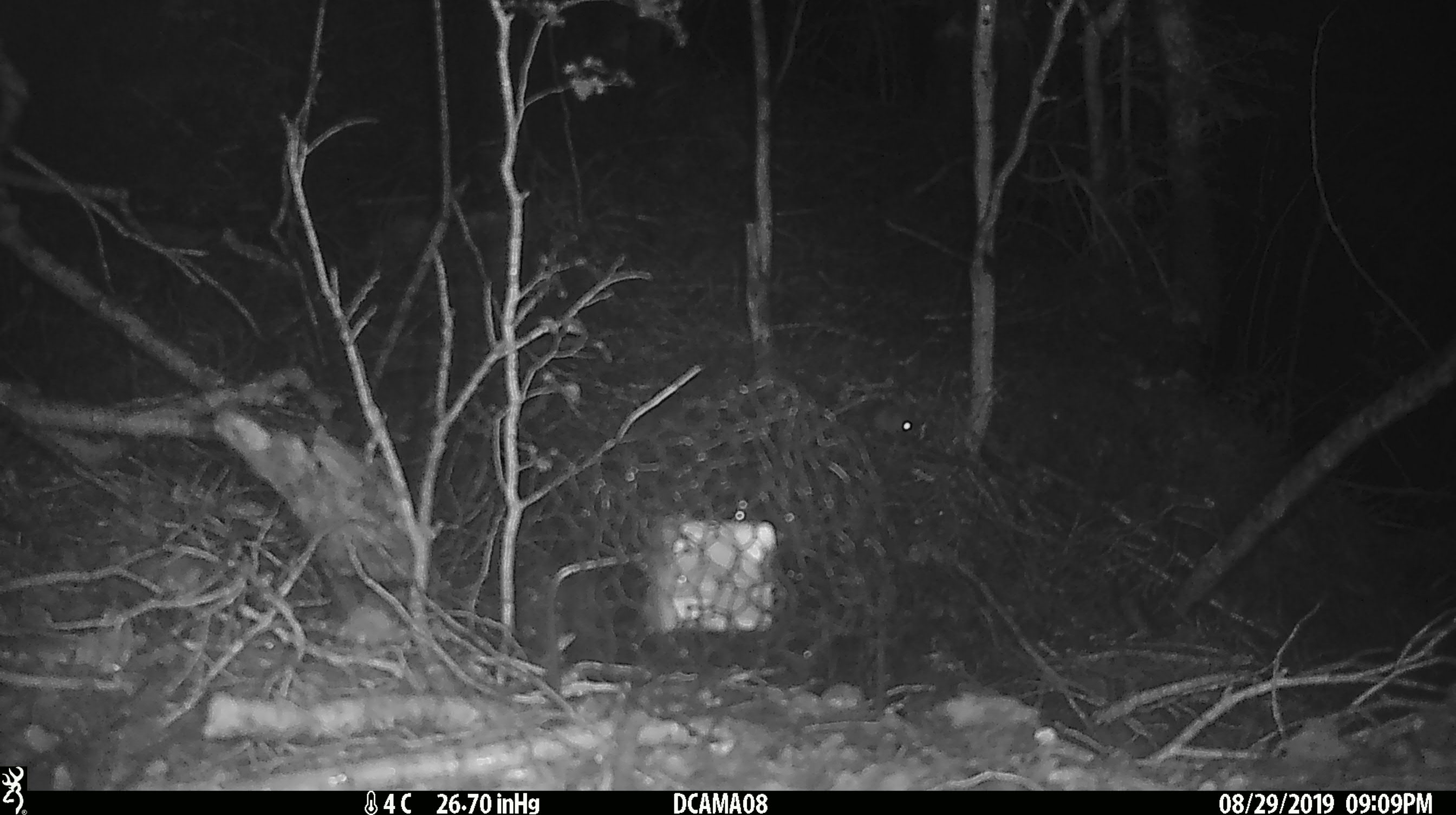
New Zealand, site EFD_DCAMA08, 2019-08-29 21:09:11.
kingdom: Animalia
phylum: Chordata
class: Mammalia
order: Rodentia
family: Muridae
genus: Mus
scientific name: Mus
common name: mouse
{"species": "mouse (Mus)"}